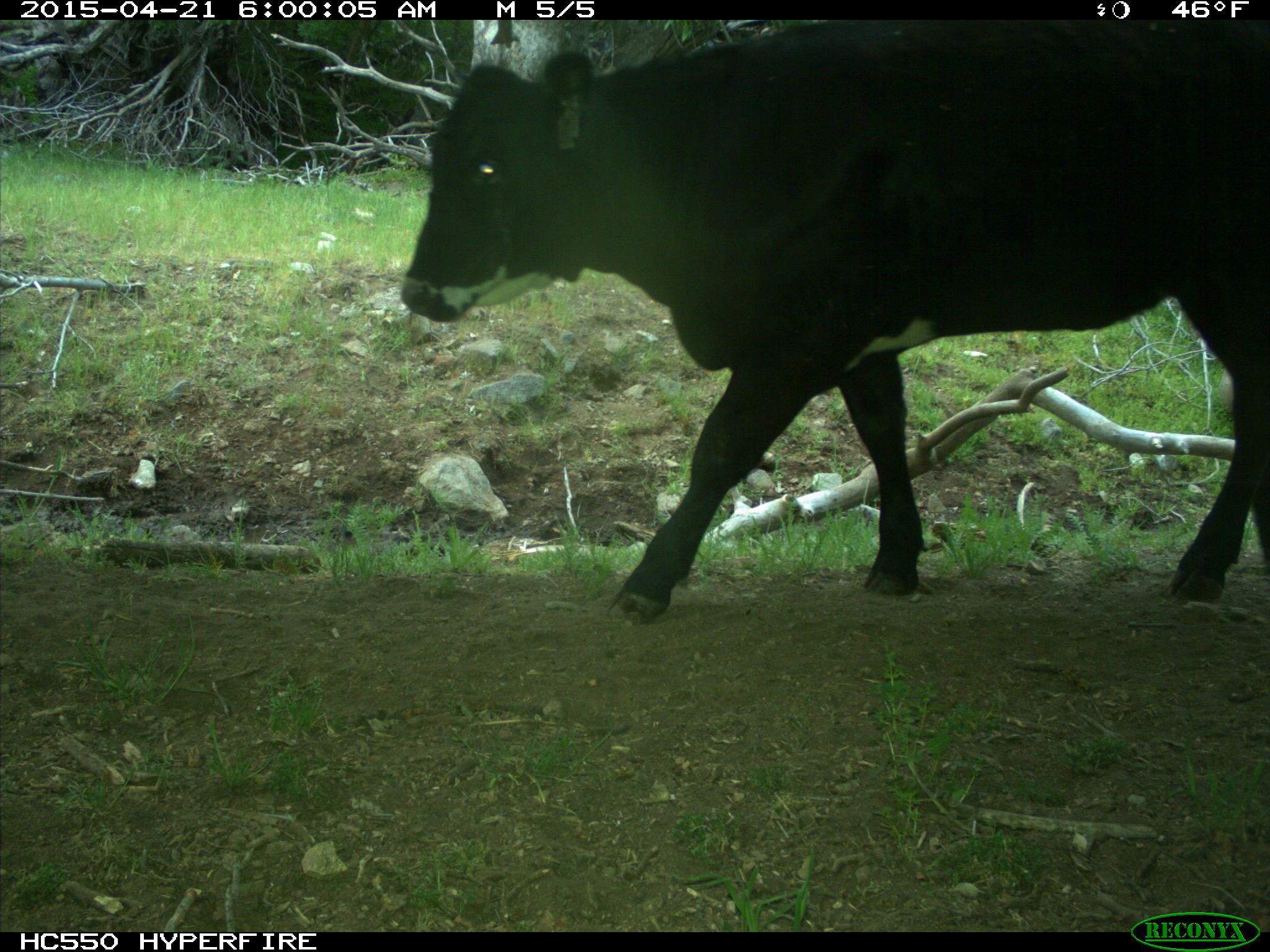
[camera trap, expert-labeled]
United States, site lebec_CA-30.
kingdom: Animalia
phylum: Chordata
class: Mammalia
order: Artiodactyla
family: Bovidae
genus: Bos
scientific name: Bos taurus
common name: domestic cow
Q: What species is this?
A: Bos taurus (domestic cow).